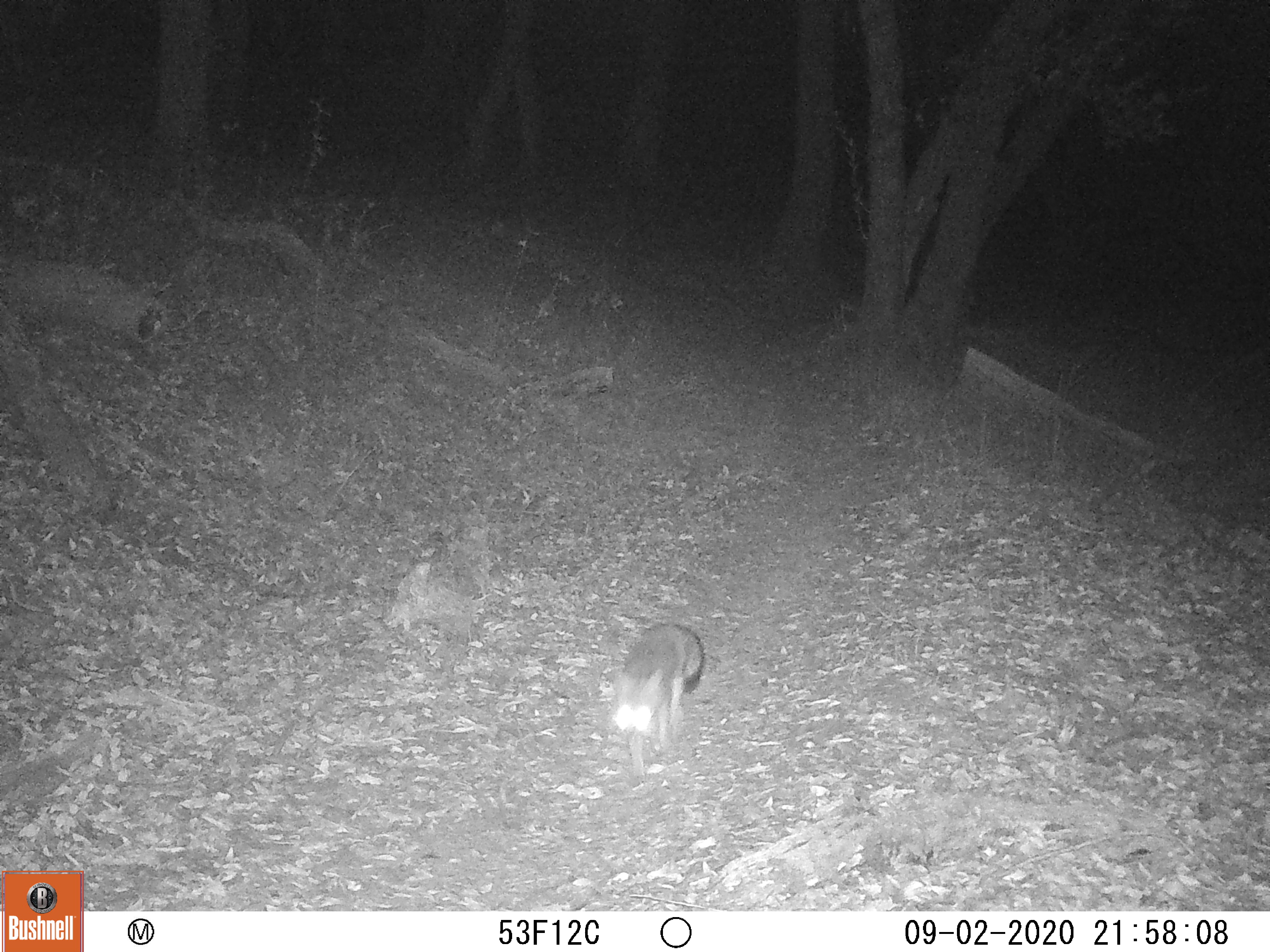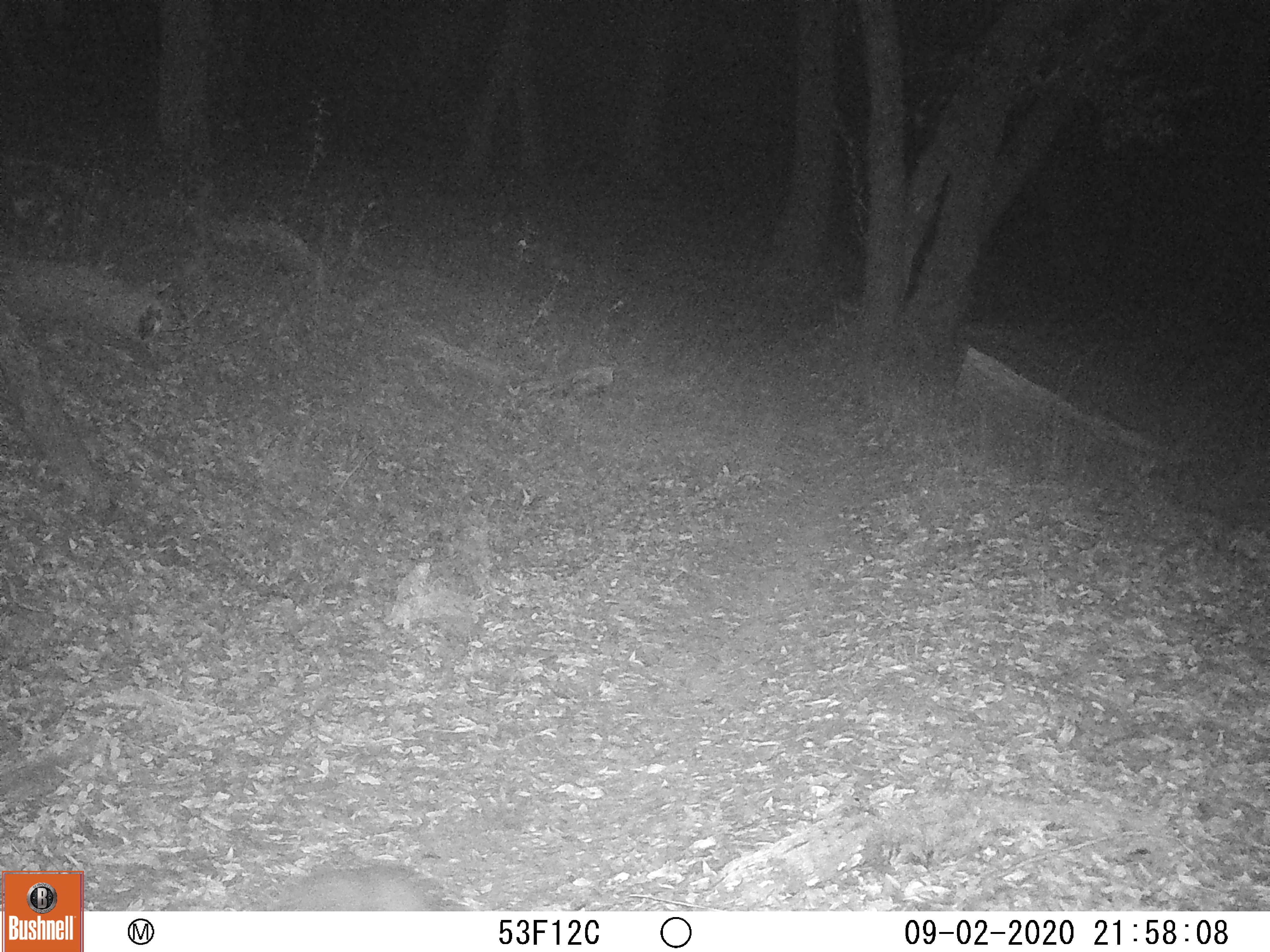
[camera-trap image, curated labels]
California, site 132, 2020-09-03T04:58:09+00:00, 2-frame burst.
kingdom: Animalia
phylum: Chordata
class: Mammalia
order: Carnivora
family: Canidae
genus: Urocyon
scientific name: Urocyon cinereoargenteus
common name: gray fox